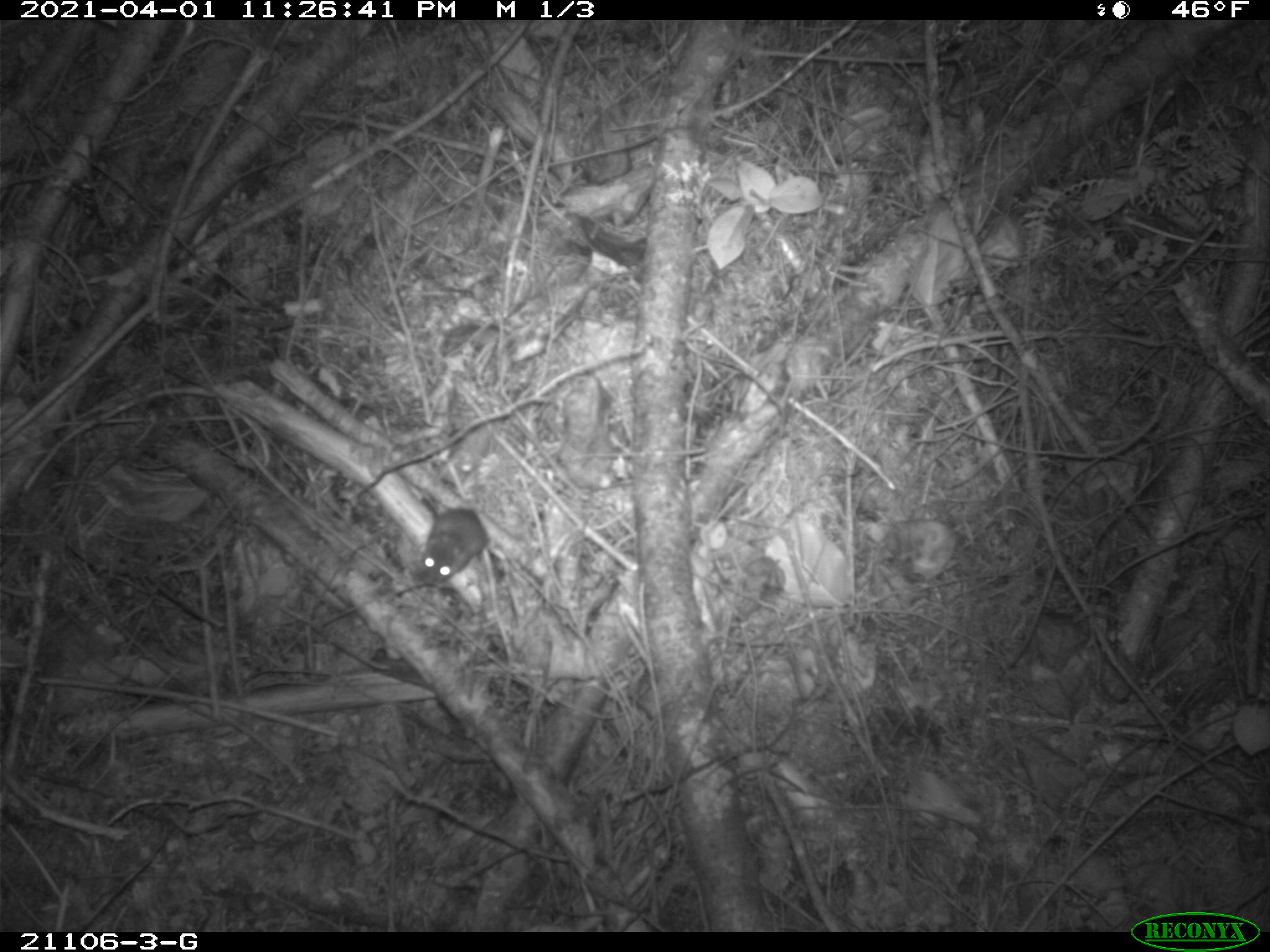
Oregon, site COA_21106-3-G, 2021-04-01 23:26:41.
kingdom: Animalia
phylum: Chordata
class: Mammalia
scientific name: Mammalia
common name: small mammal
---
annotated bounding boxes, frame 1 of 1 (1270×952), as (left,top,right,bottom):
small mammal: (368,435,567,622)